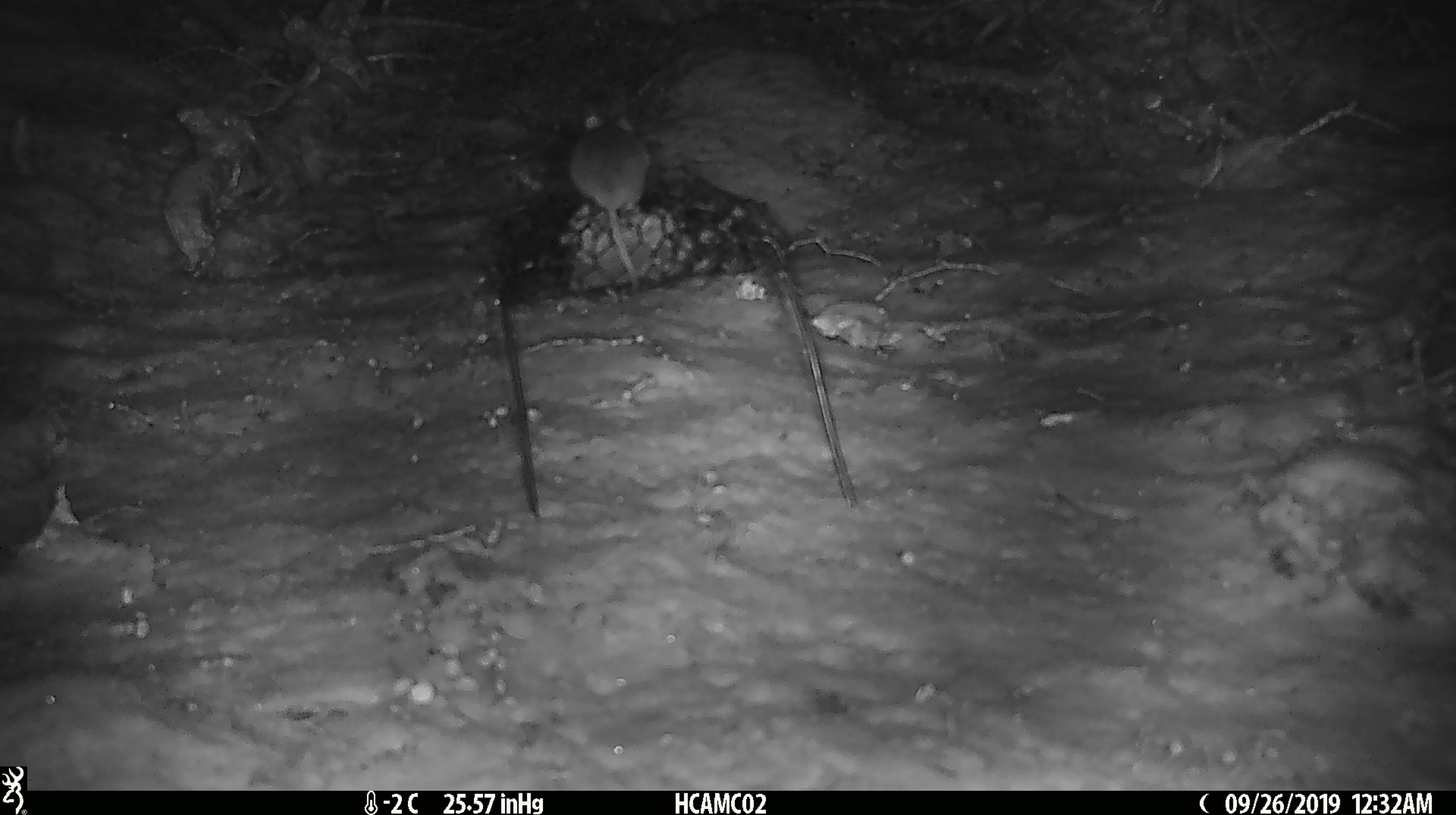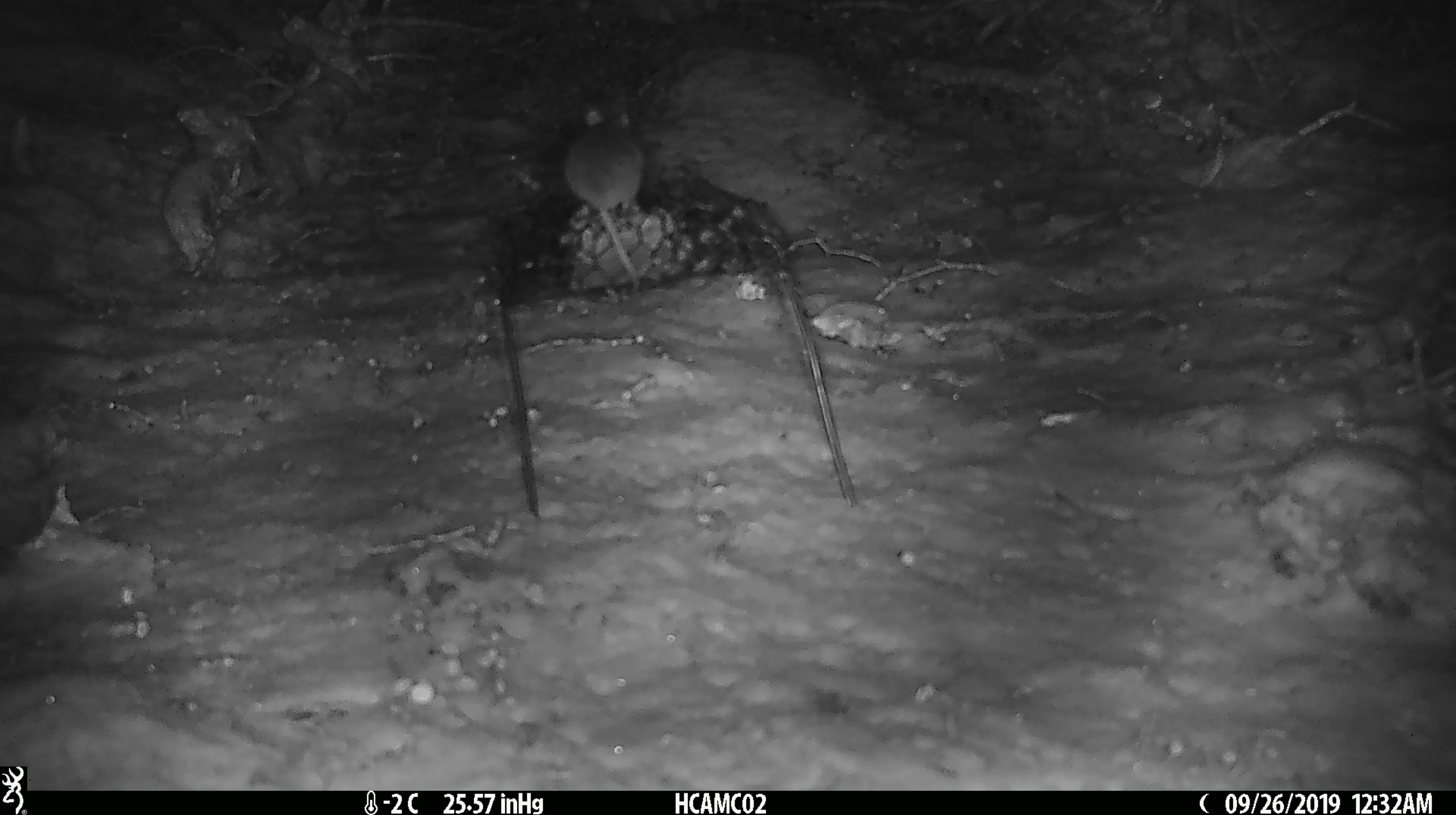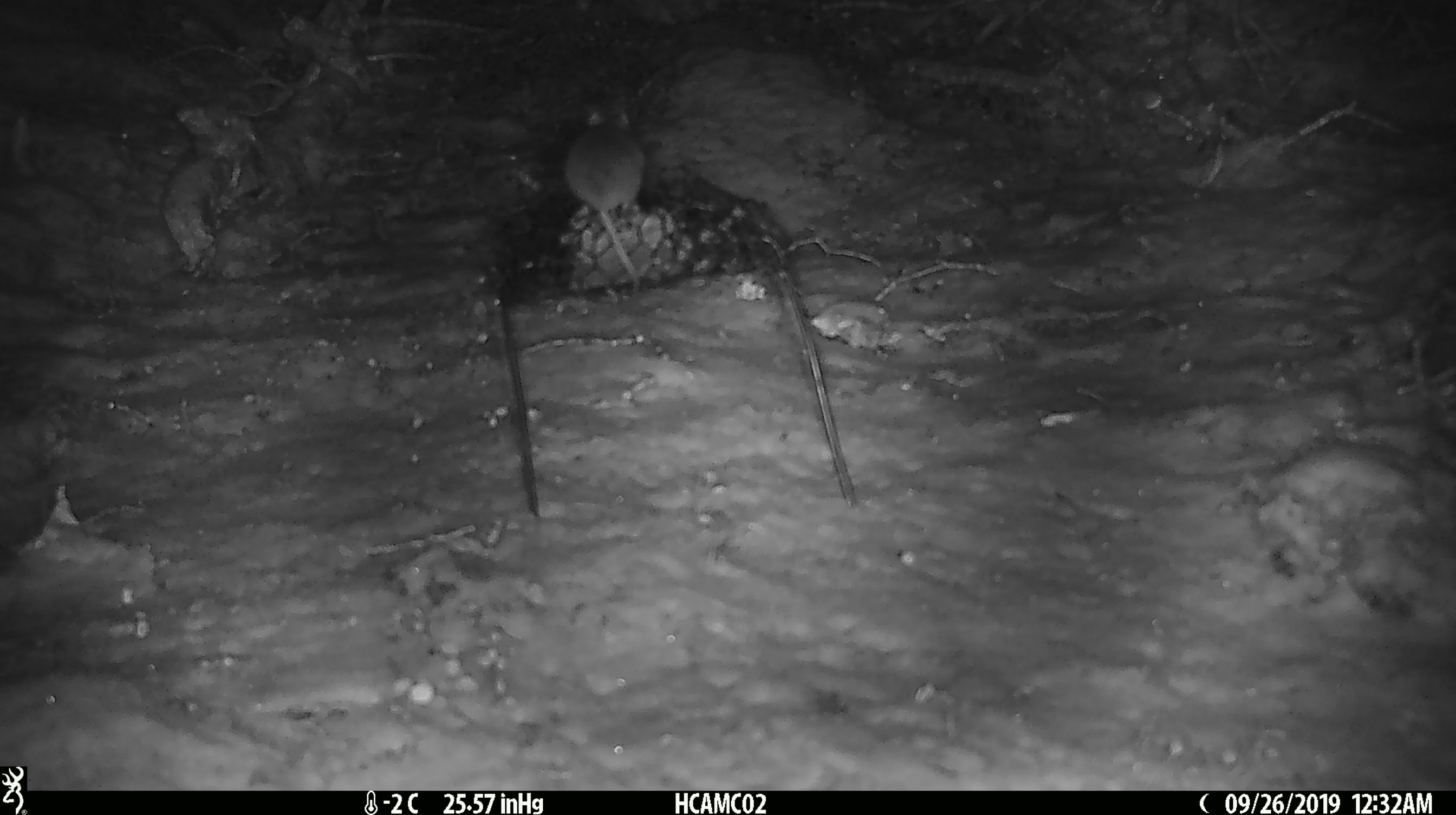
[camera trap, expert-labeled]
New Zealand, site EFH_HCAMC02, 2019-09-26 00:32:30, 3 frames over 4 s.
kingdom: Animalia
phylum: Chordata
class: Mammalia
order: Rodentia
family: Muridae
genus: Mus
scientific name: Mus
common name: mouse